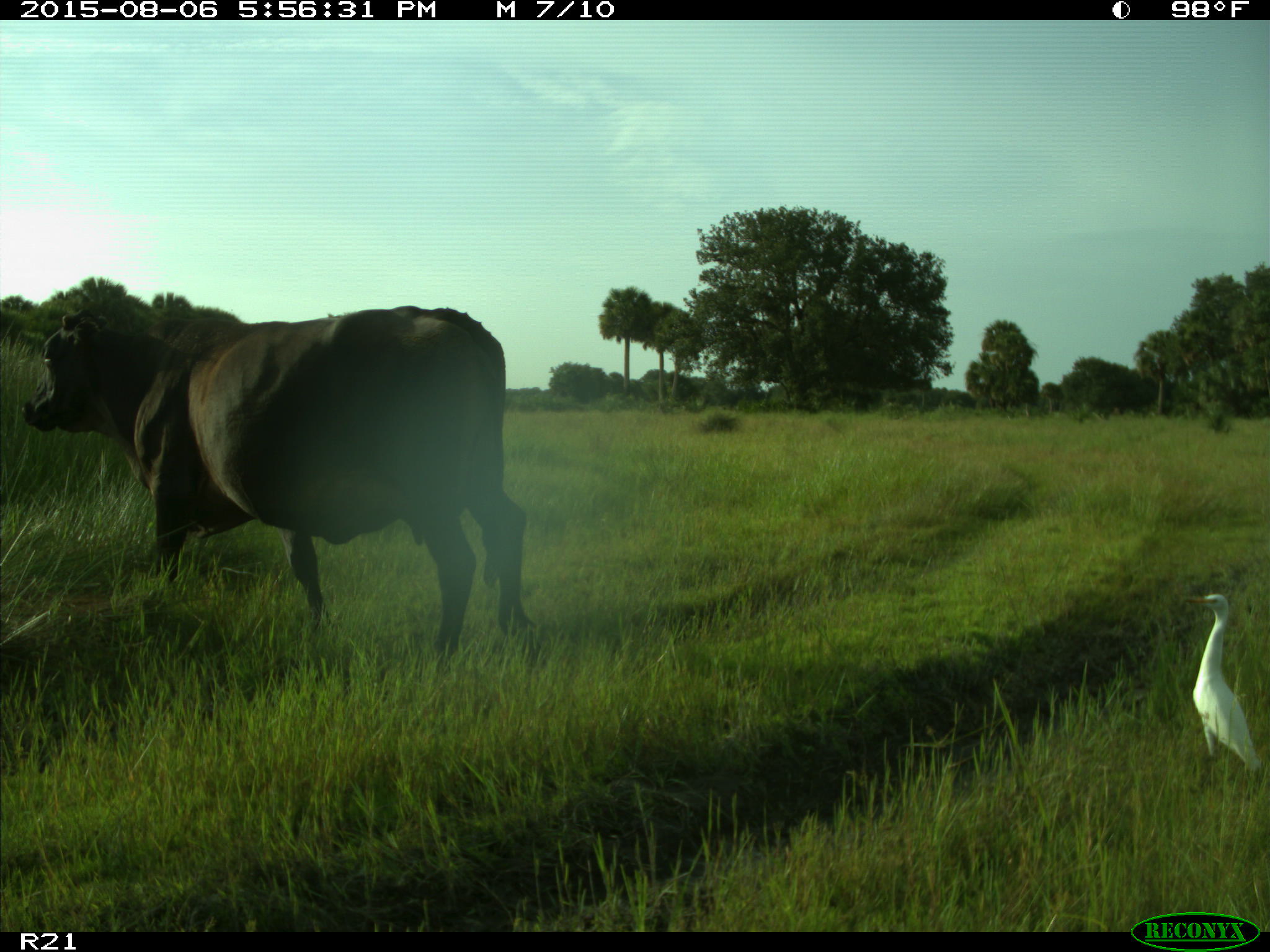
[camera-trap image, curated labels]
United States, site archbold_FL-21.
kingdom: Animalia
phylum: Chordata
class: Mammalia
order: Artiodactyla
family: Bovidae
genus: Bos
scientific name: Bos taurus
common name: domestic cow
Bos taurus (domestic cow).